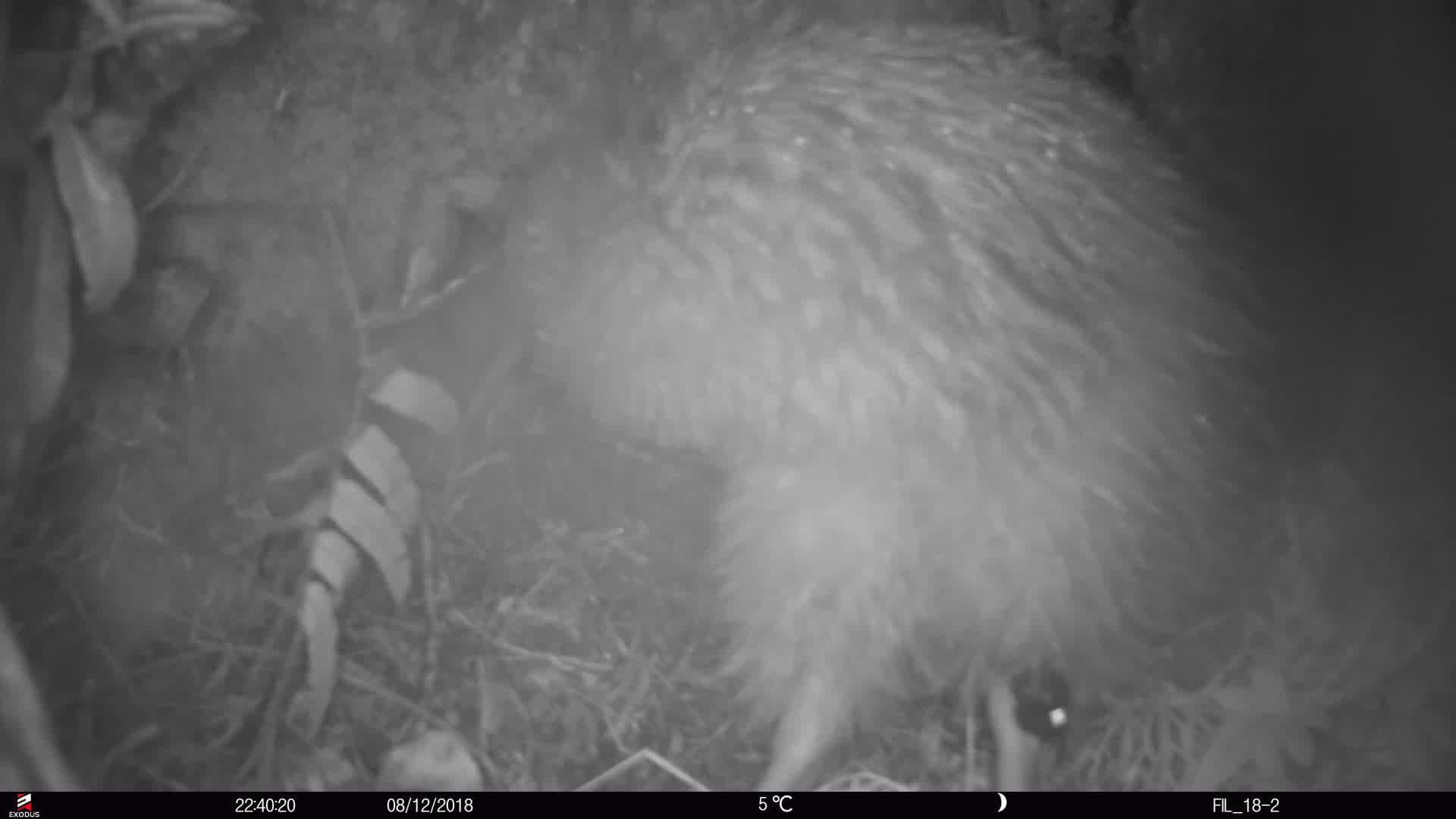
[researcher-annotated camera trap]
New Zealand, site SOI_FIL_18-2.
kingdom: Animalia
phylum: Chordata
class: Aves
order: Apterygiformes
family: Apterygidae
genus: Apteryx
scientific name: Apteryx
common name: kiwi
Kiwi (Apteryx).